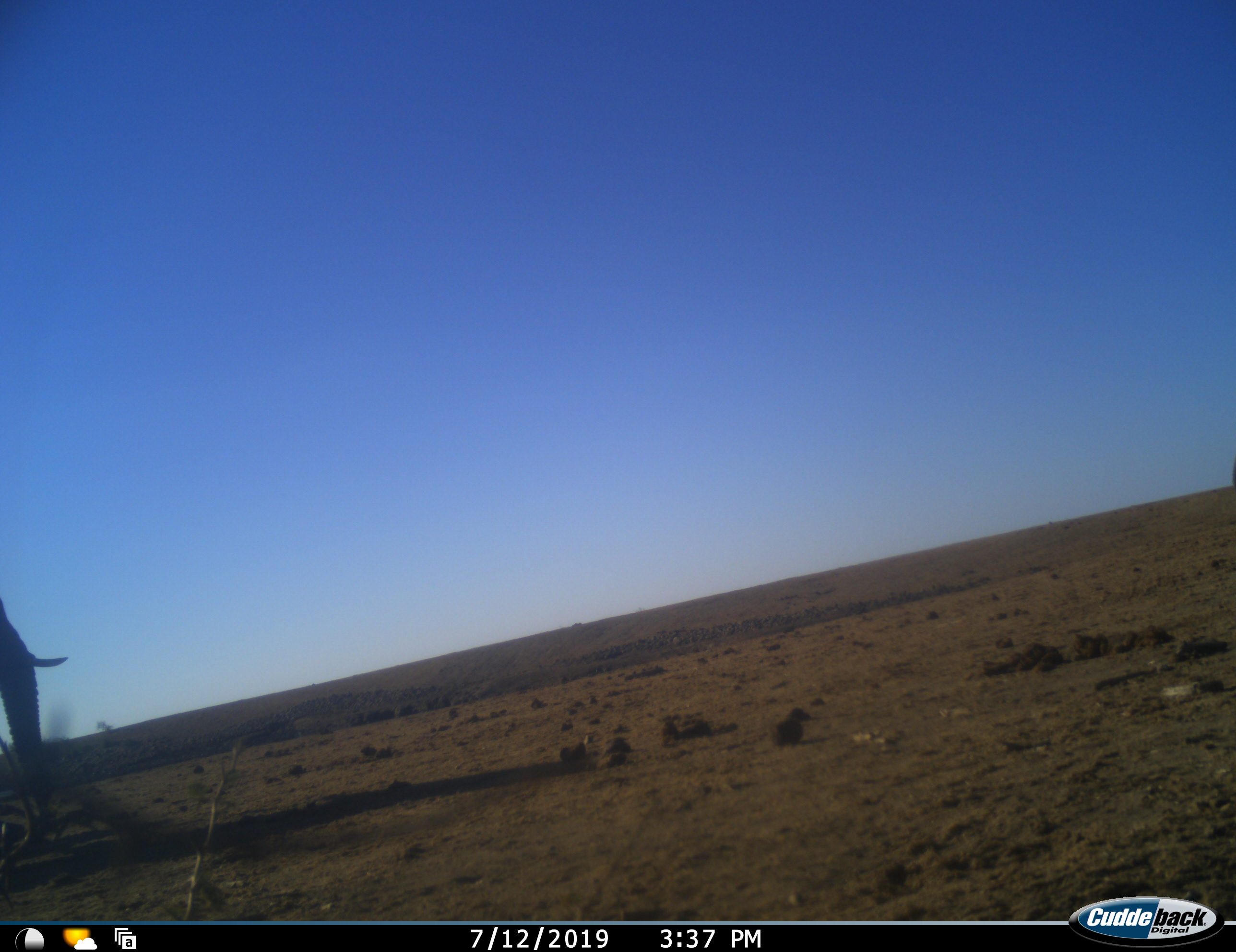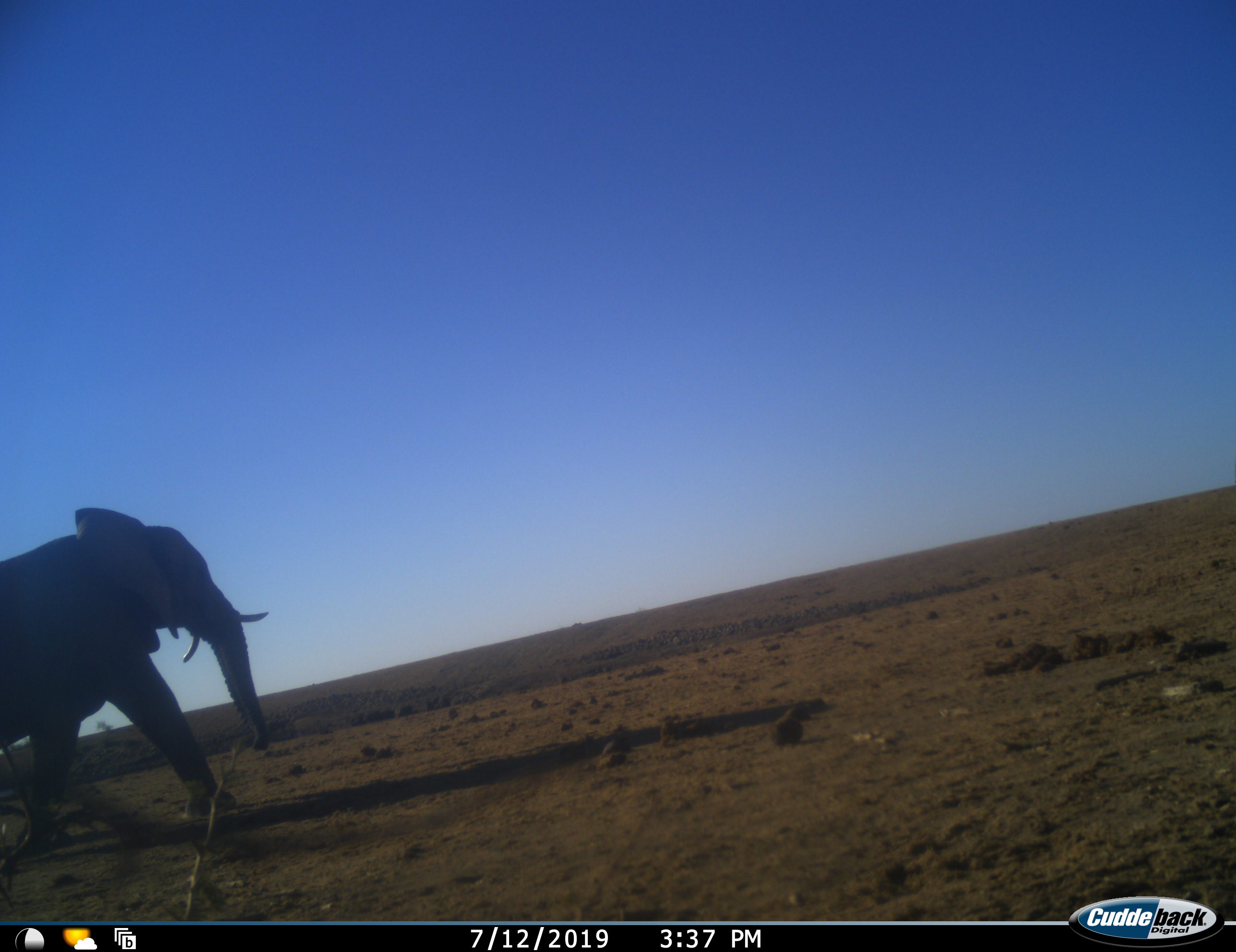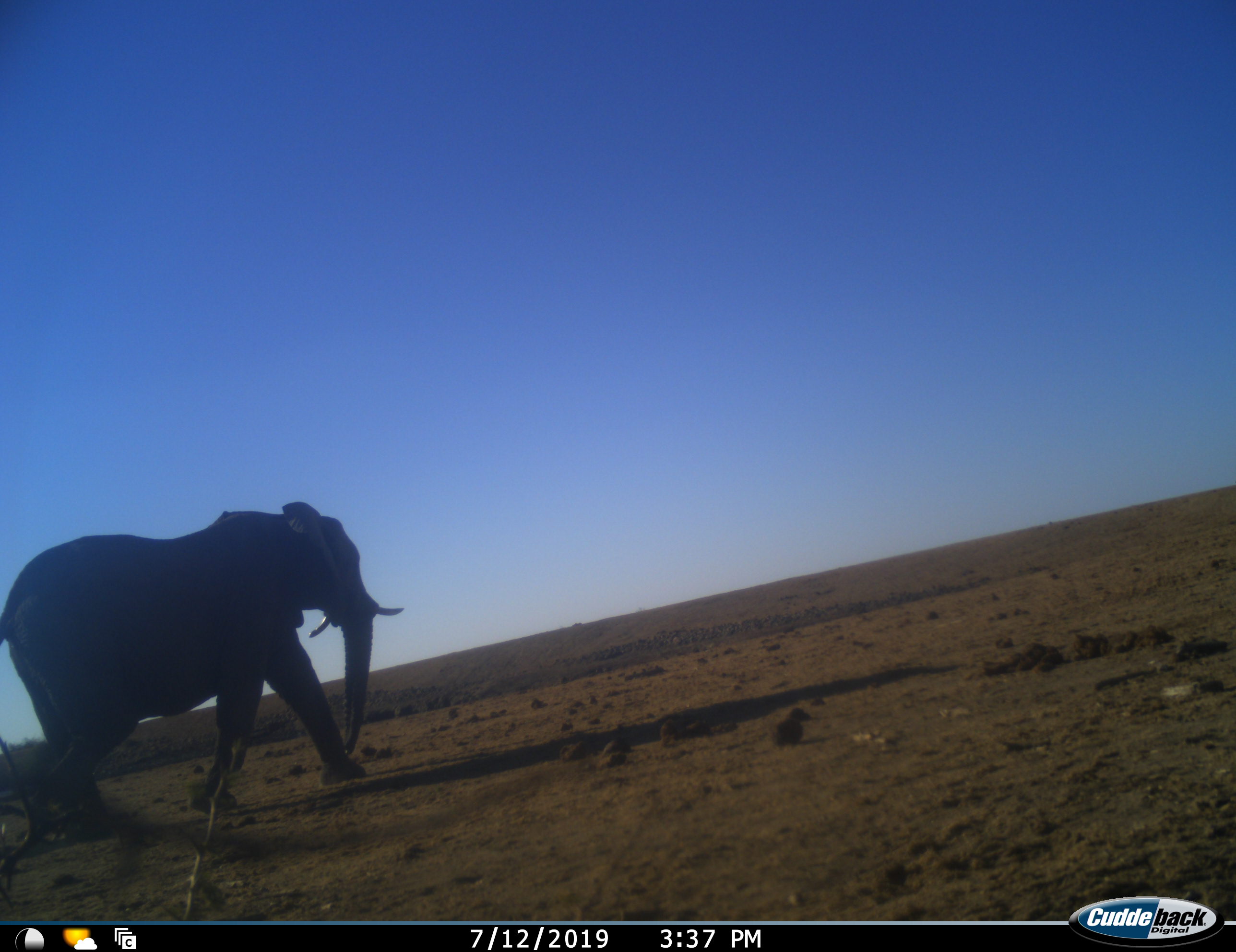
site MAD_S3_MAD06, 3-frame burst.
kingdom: Animalia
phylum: Chordata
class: Mammalia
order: Proboscidea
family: Elephantidae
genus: Loxodonta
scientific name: Loxodonta africana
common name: african bush elephant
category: elephant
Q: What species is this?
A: Elephant (african bush elephant) (Loxodonta africana).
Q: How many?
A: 1.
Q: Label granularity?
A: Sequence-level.